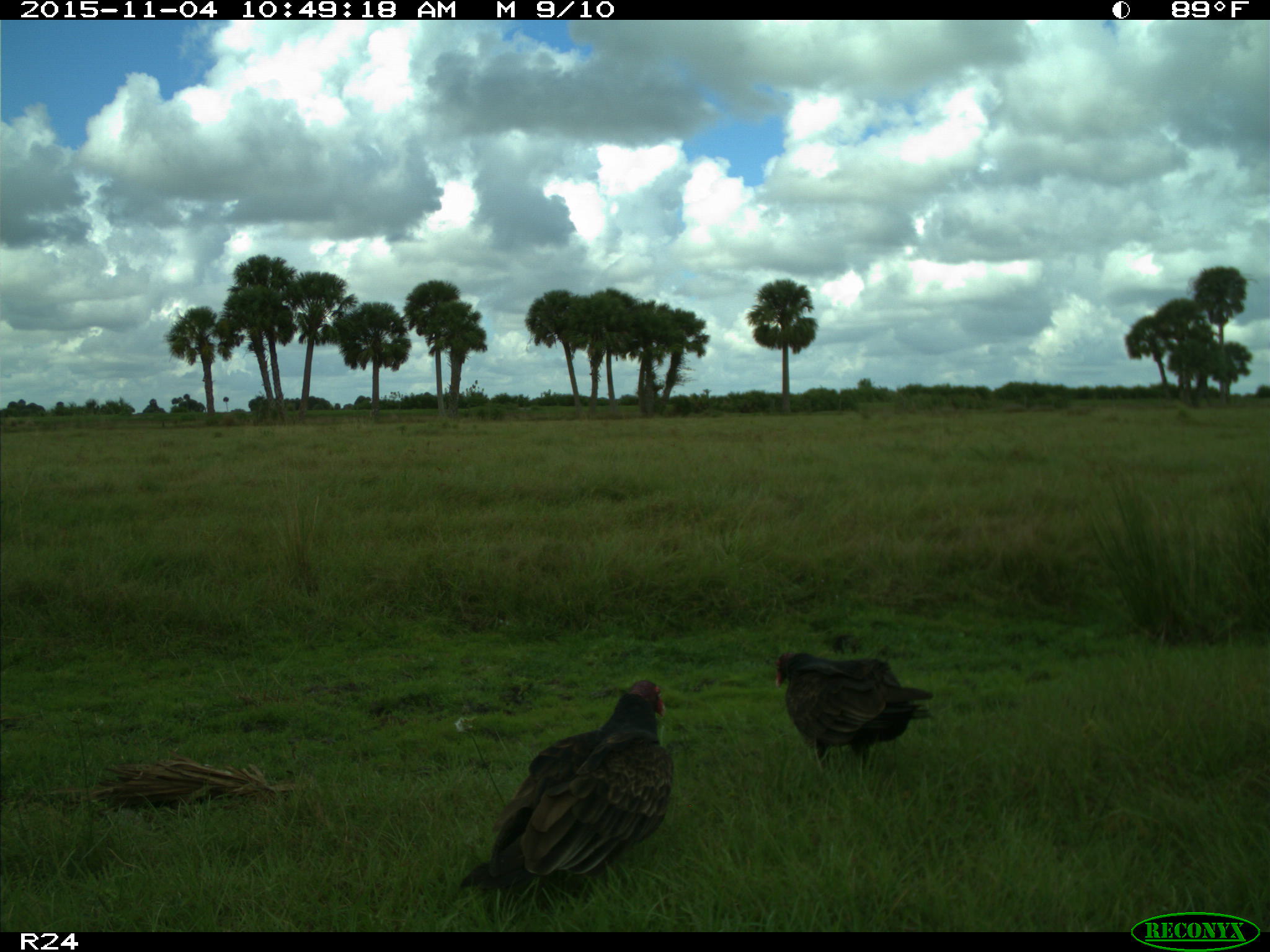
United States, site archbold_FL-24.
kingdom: Animalia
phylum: Chordata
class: Aves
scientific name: Aves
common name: birds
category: unidentified bird